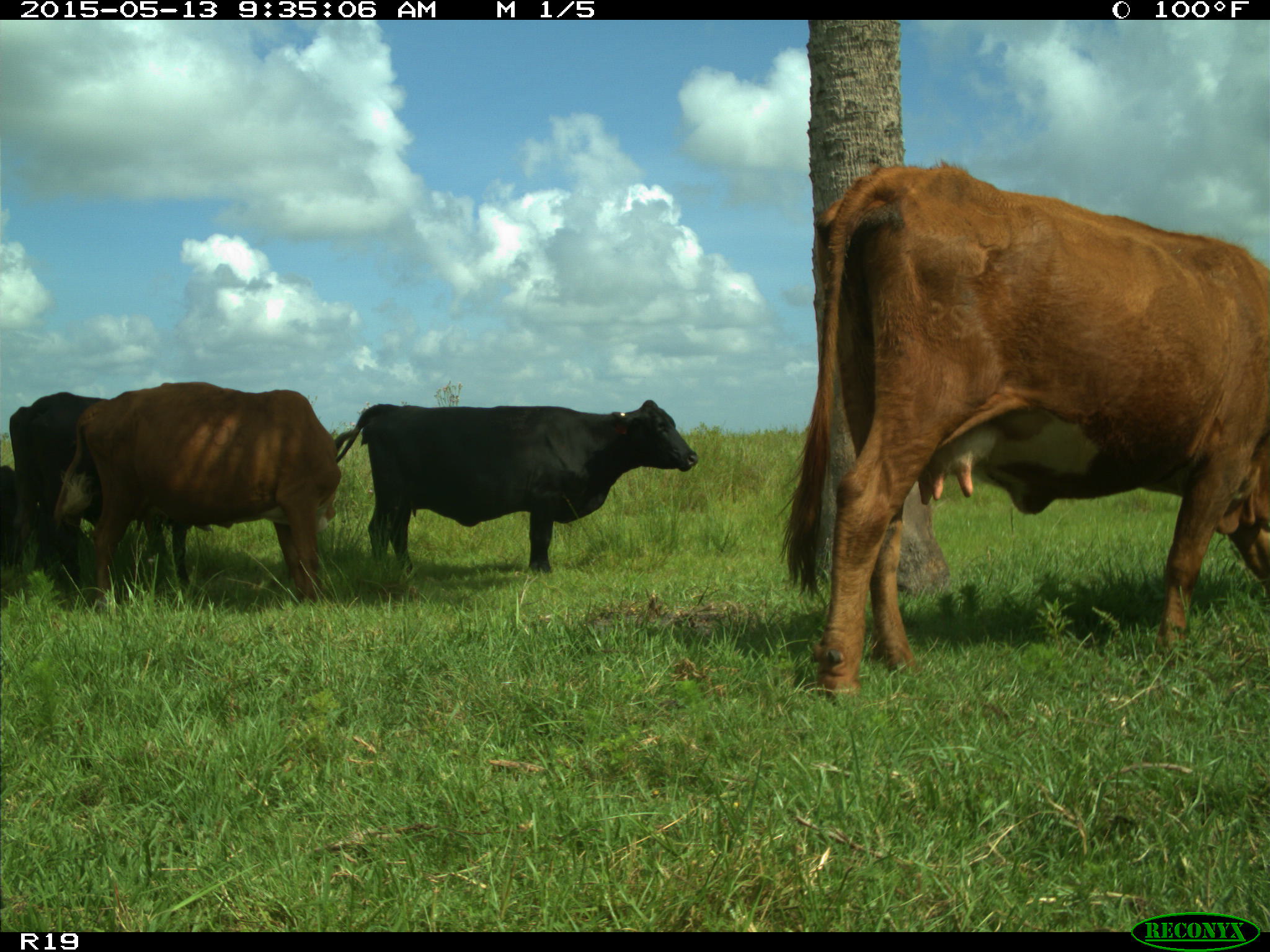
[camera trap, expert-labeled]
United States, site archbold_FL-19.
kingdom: Animalia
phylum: Chordata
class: Mammalia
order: Artiodactyla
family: Bovidae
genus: Bos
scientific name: Bos taurus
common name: domestic cow